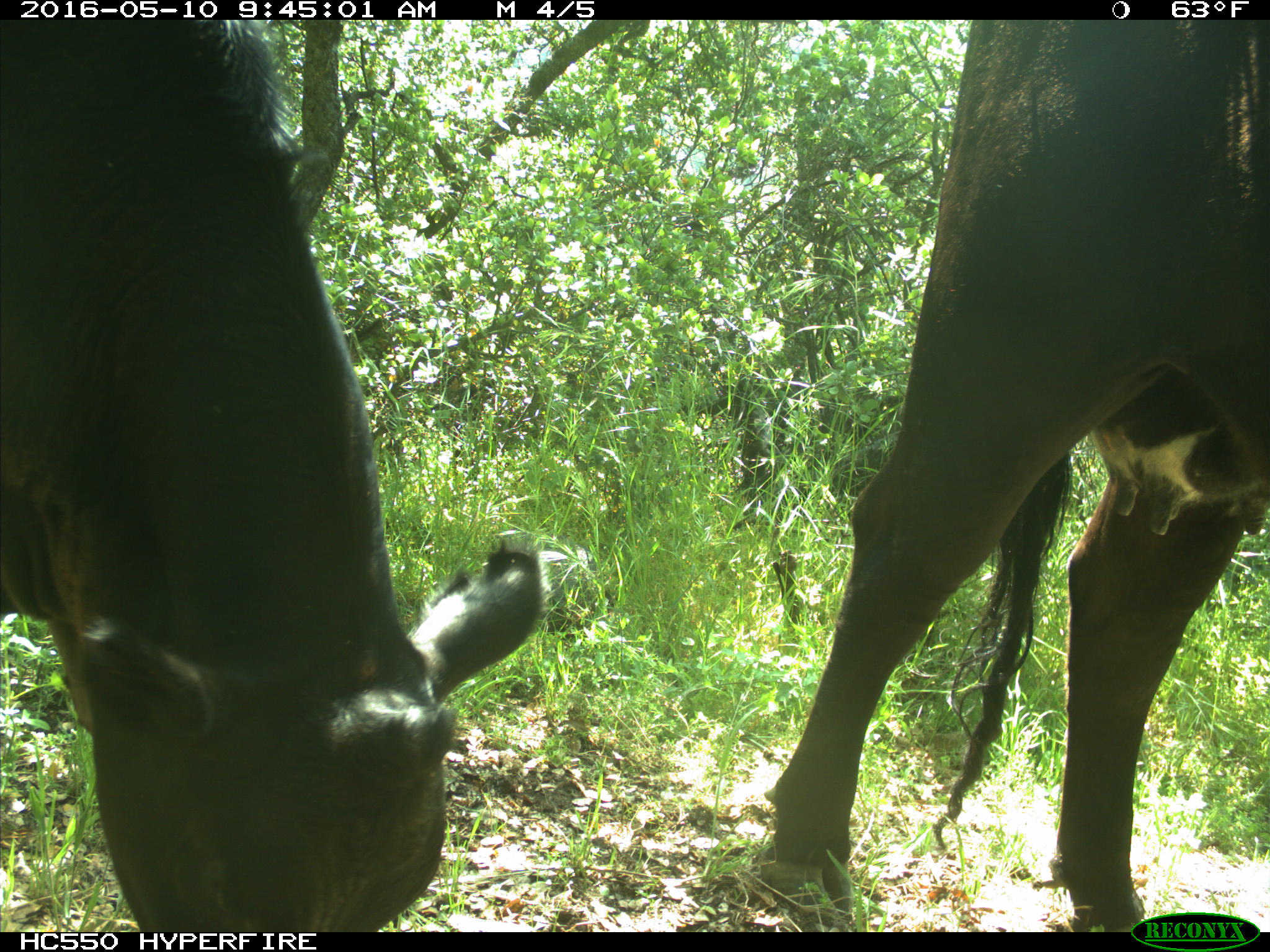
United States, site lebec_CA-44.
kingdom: Animalia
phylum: Chordata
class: Mammalia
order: Artiodactyla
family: Bovidae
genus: Bos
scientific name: Bos taurus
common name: domestic cow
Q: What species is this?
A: Bos taurus (domestic cow).